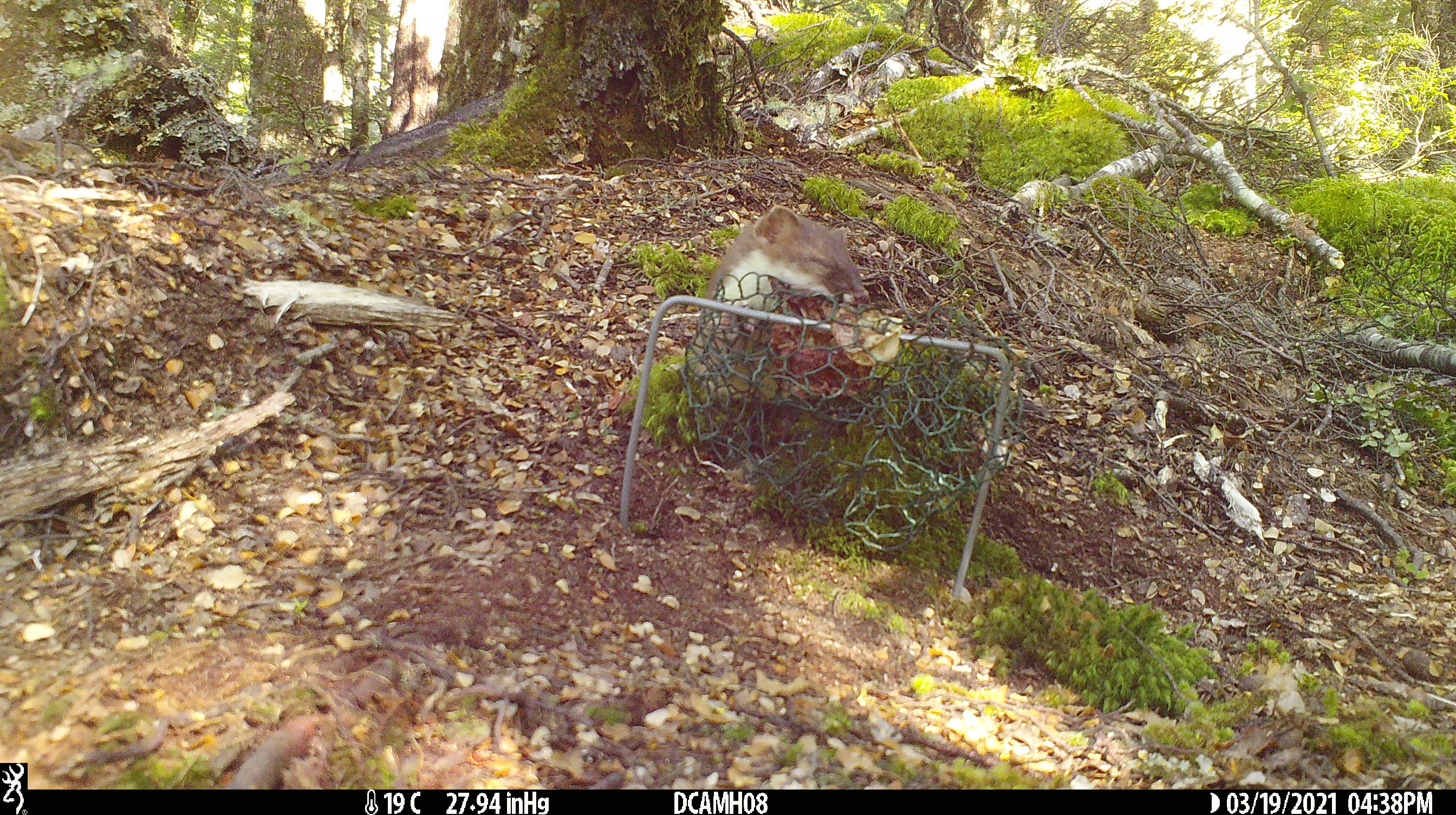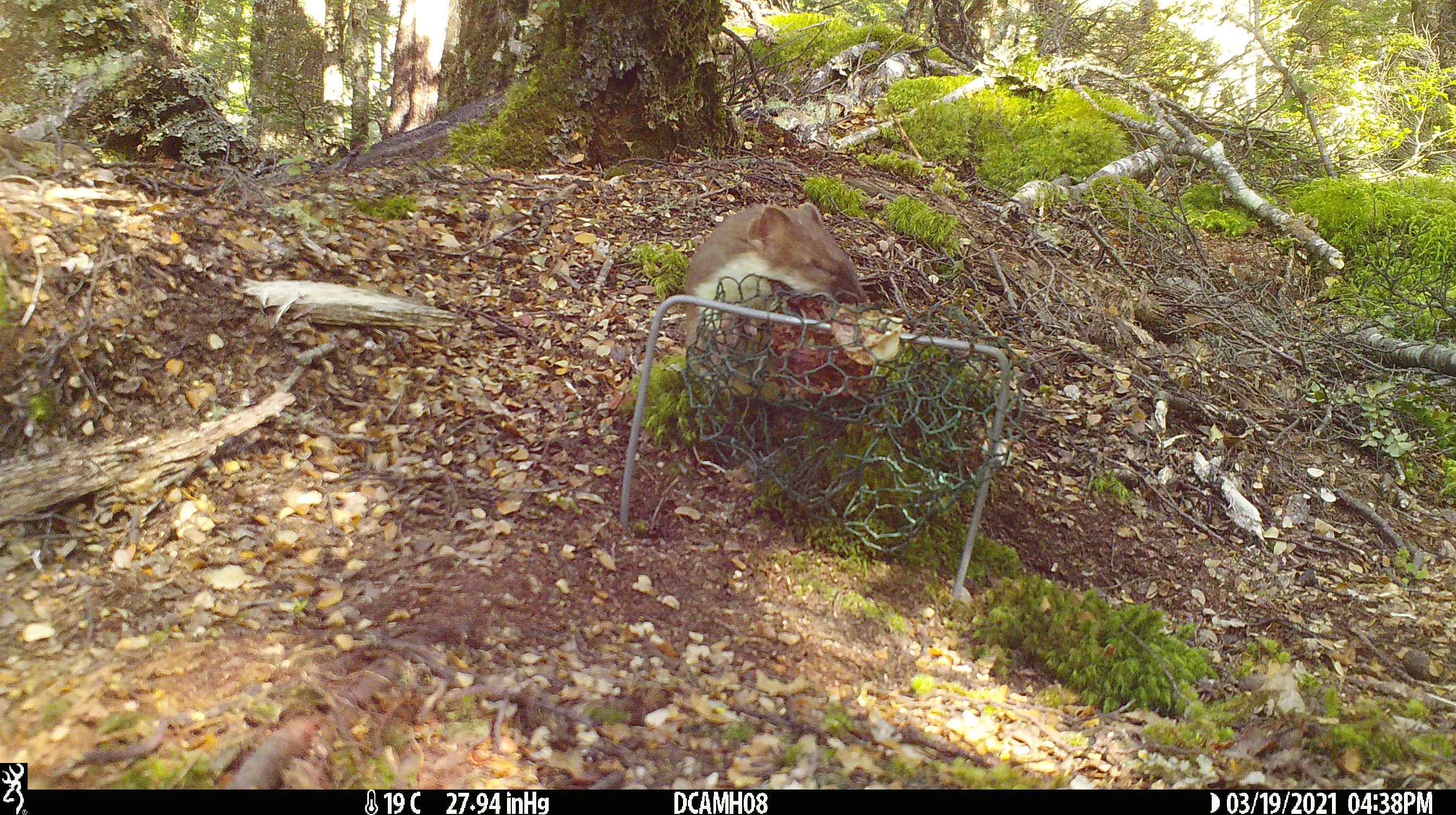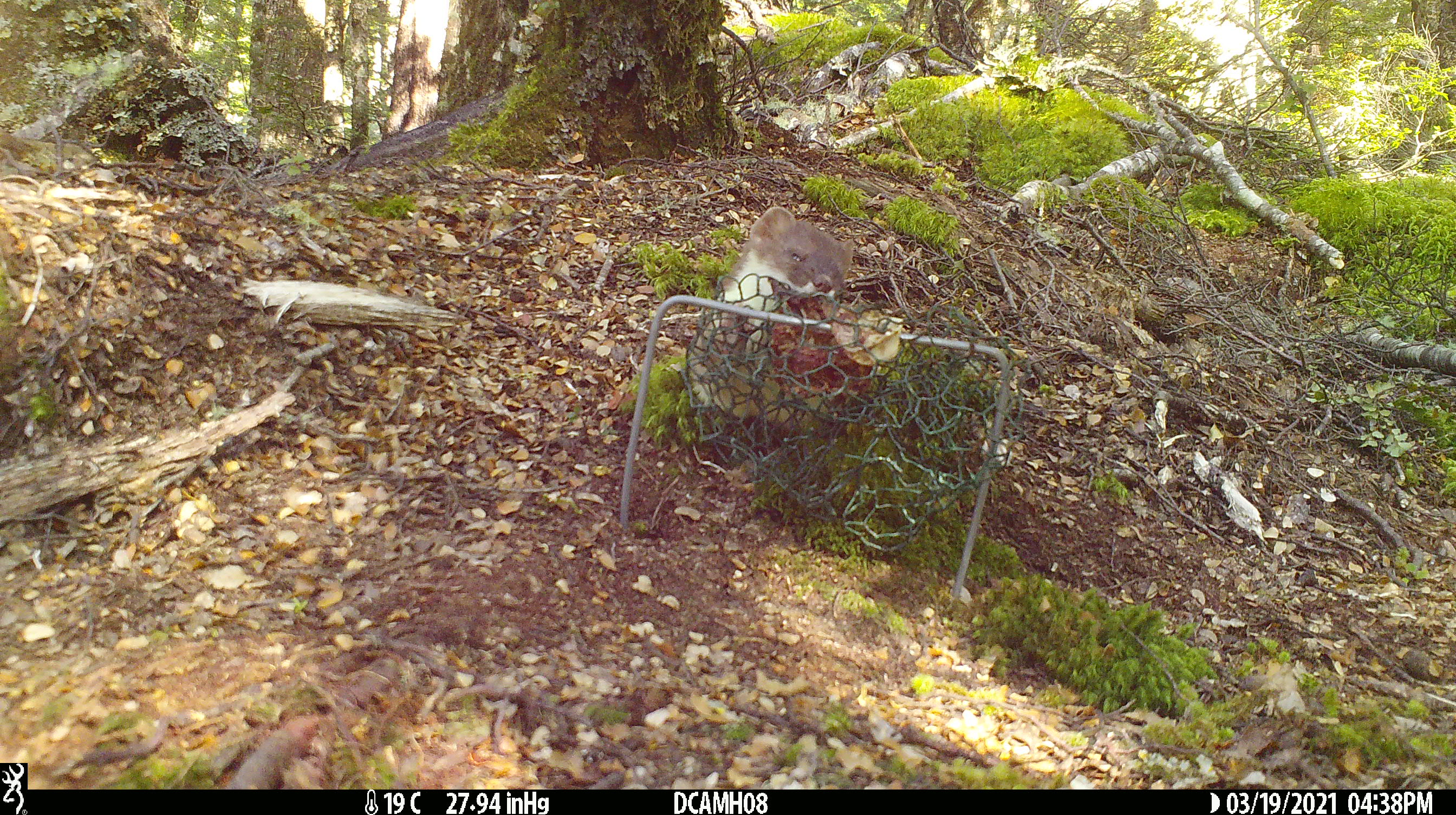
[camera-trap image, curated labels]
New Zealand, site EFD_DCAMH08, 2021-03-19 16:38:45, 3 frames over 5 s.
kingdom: Animalia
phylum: Chordata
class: Mammalia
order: Carnivora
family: Mustelidae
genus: Mustela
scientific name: Mustela erminea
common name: stoat